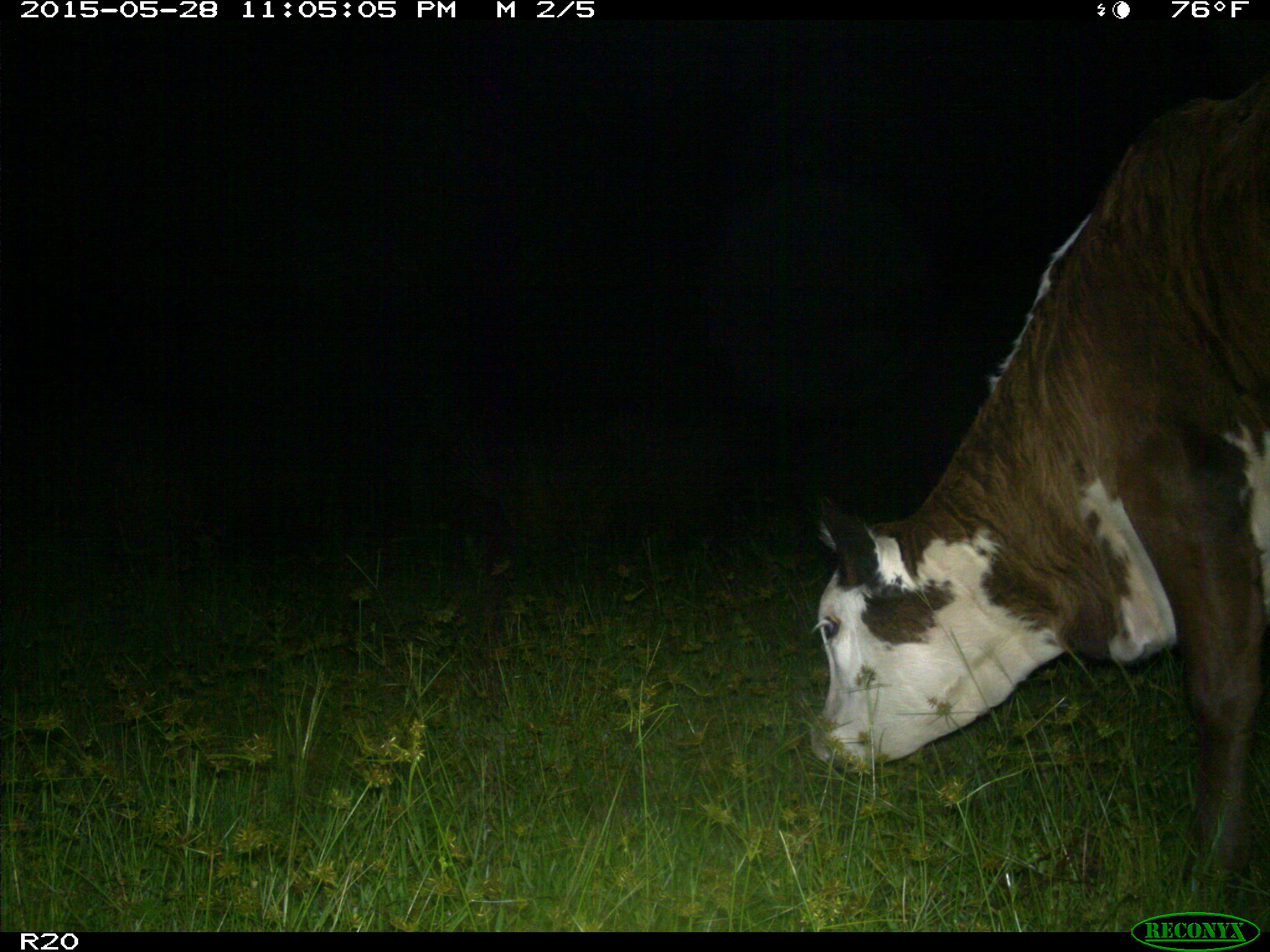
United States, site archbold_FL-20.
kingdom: Animalia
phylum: Chordata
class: Mammalia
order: Artiodactyla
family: Bovidae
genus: Bos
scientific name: Bos taurus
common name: domestic cow